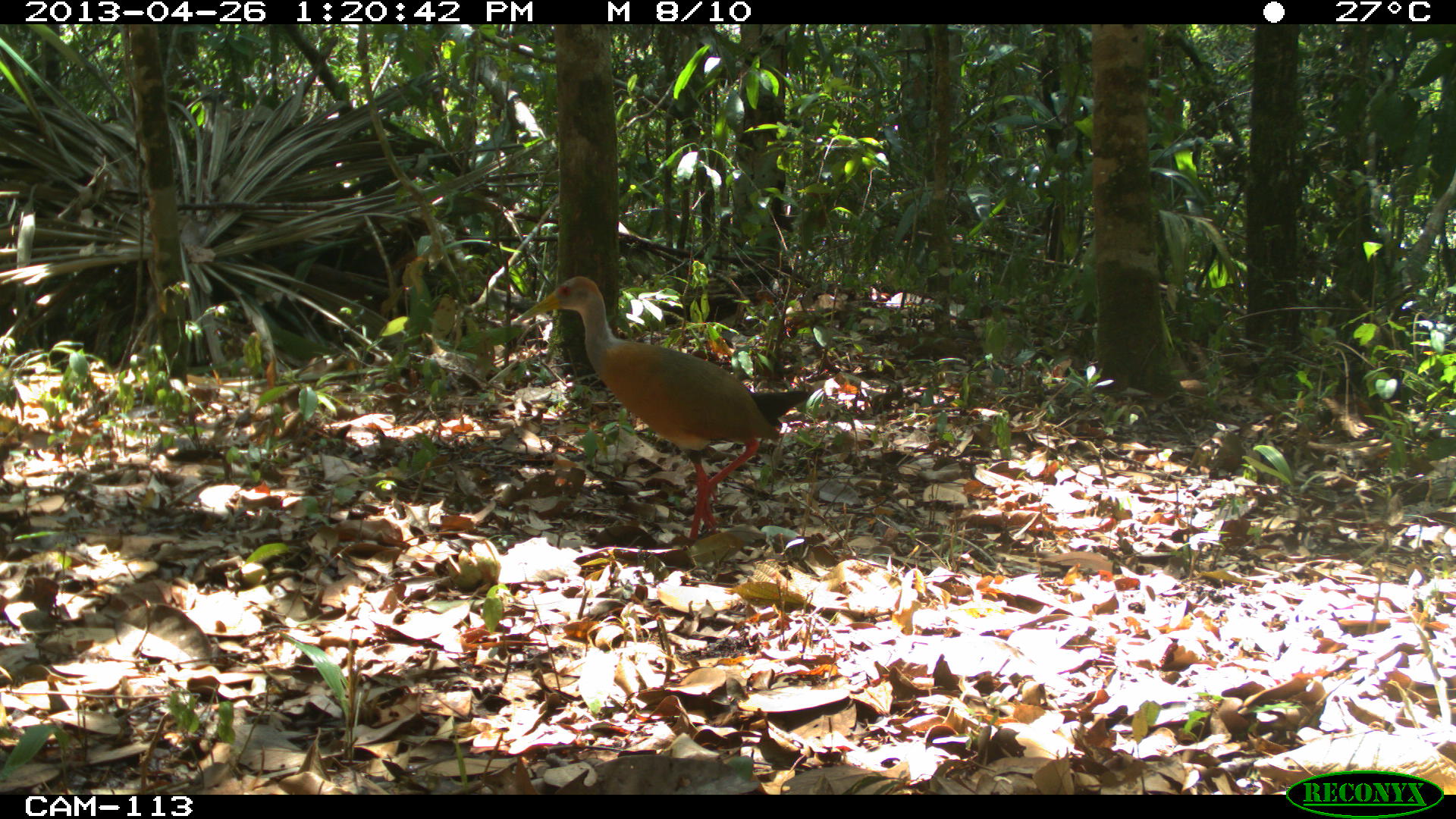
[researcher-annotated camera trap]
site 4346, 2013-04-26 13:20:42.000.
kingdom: Animalia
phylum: Chordata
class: Aves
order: Gruiformes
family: Rallidae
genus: Aramides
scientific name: Aramides cajaneus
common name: gray-necked wood-rail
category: aramides cajanea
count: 1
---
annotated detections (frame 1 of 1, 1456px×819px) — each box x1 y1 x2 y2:
aramides cajanea: 514 273 812 552